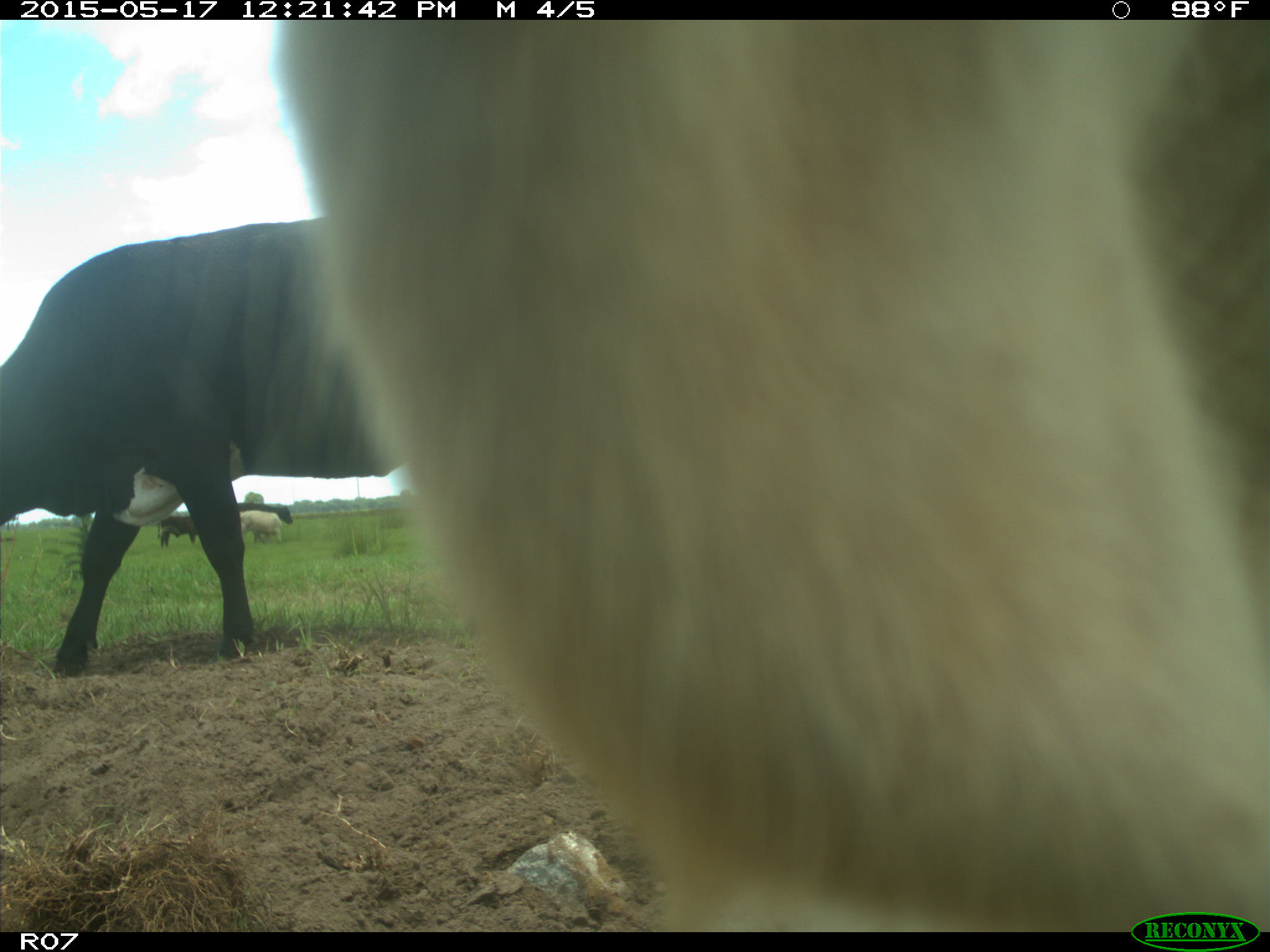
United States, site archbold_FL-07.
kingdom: Animalia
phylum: Chordata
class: Mammalia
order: Artiodactyla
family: Bovidae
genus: Bos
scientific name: Bos taurus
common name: domestic cow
Bos taurus (domestic cow).